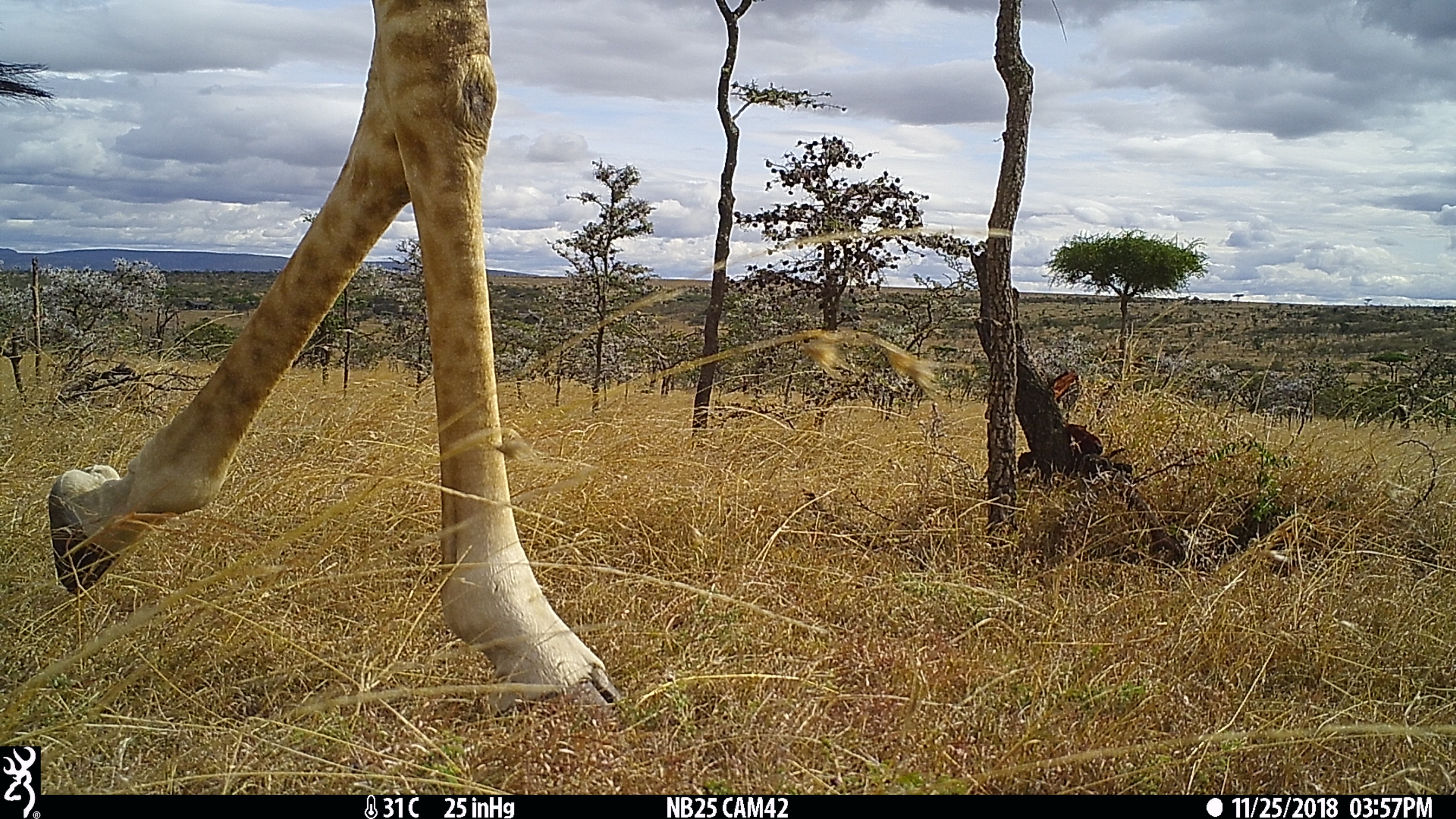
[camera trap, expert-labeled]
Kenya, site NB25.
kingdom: Animalia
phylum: Chordata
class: Mammalia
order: Artiodactyla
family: Giraffidae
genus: Giraffa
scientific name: Giraffa camelopardalis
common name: northern giraffe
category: giraffe